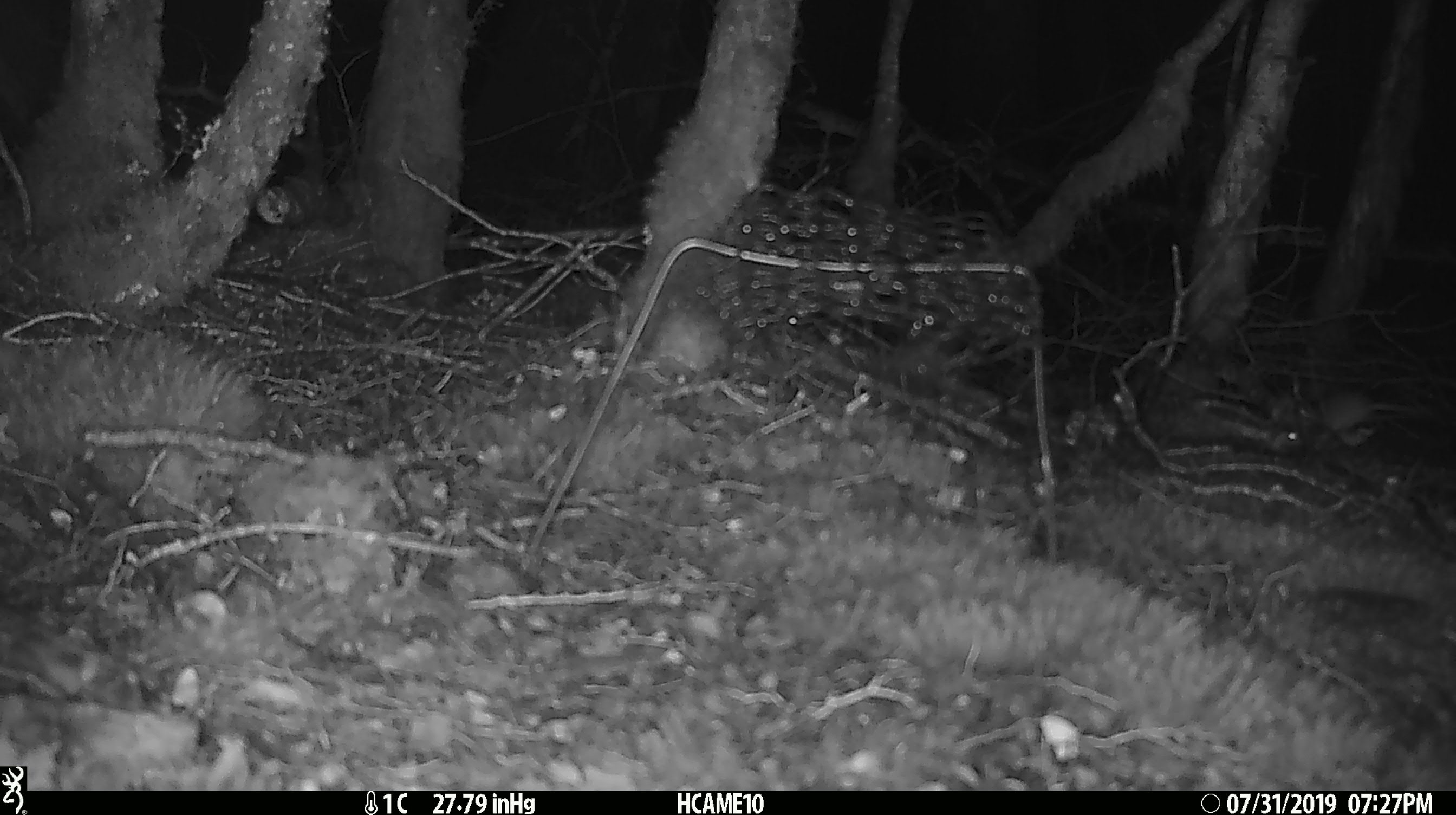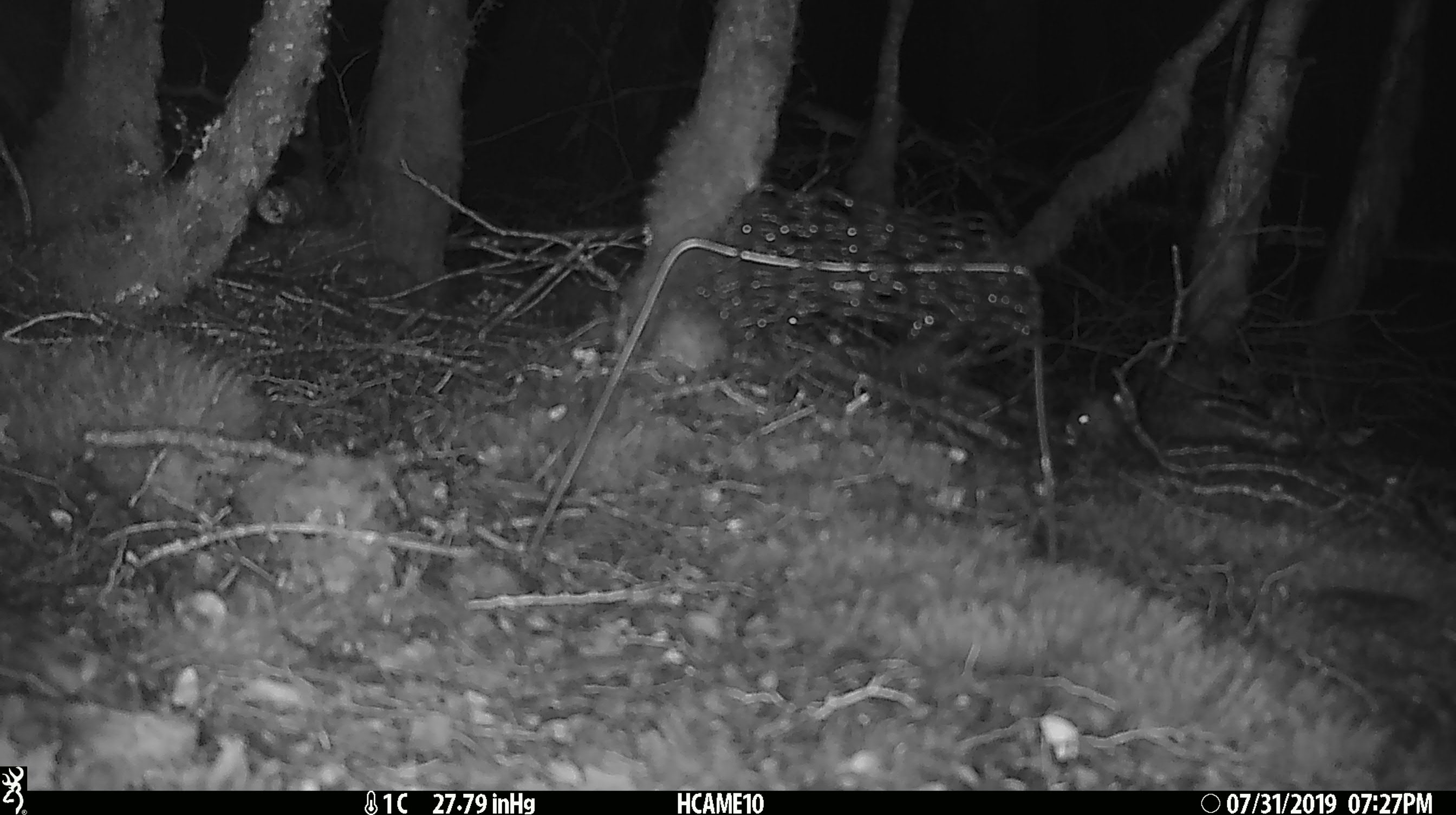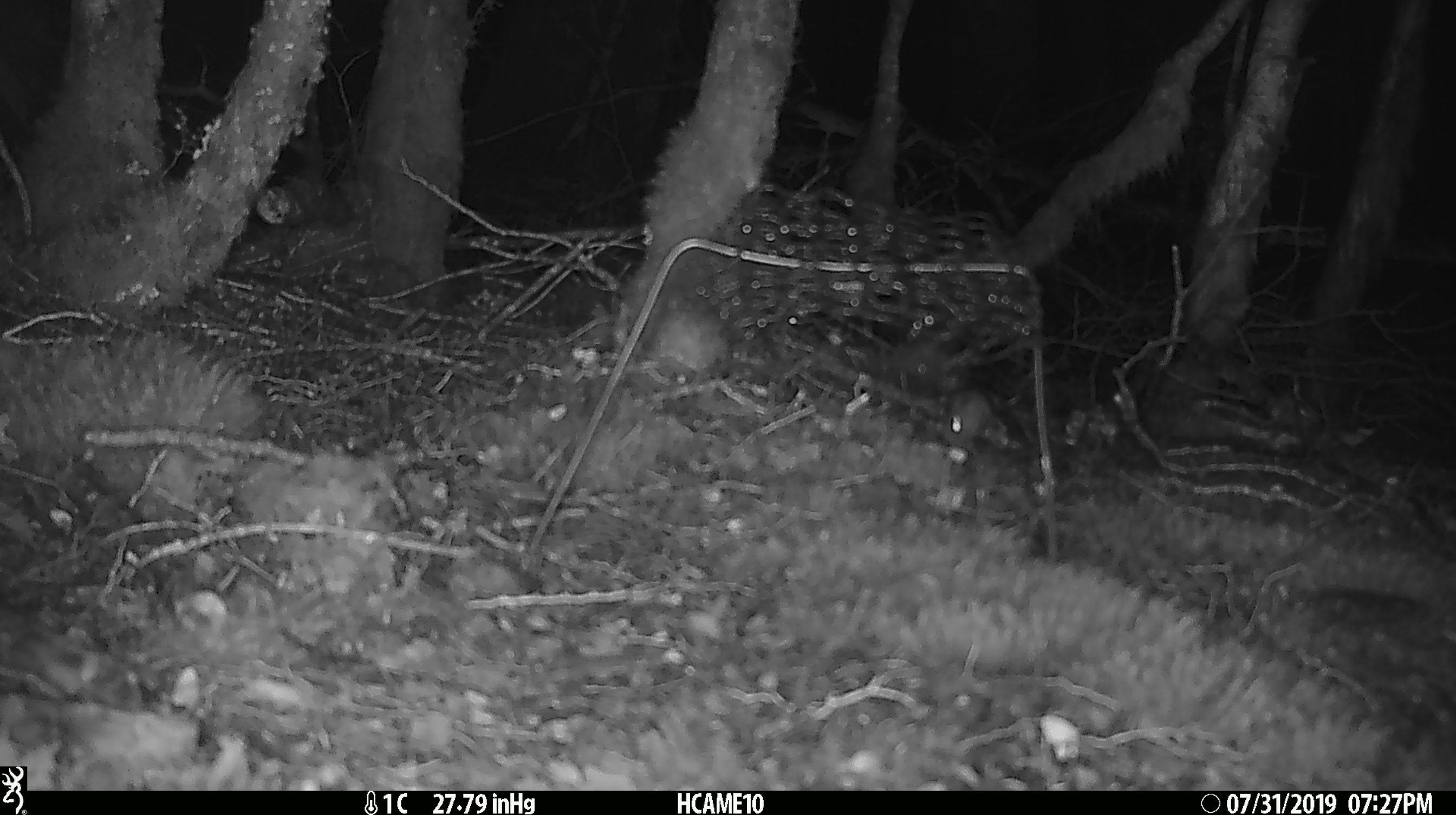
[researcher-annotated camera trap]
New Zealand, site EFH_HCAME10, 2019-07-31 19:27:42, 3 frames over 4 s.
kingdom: Animalia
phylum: Chordata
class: Mammalia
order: Rodentia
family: Muridae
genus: Mus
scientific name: Mus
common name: mouse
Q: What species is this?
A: Mouse (Mus).